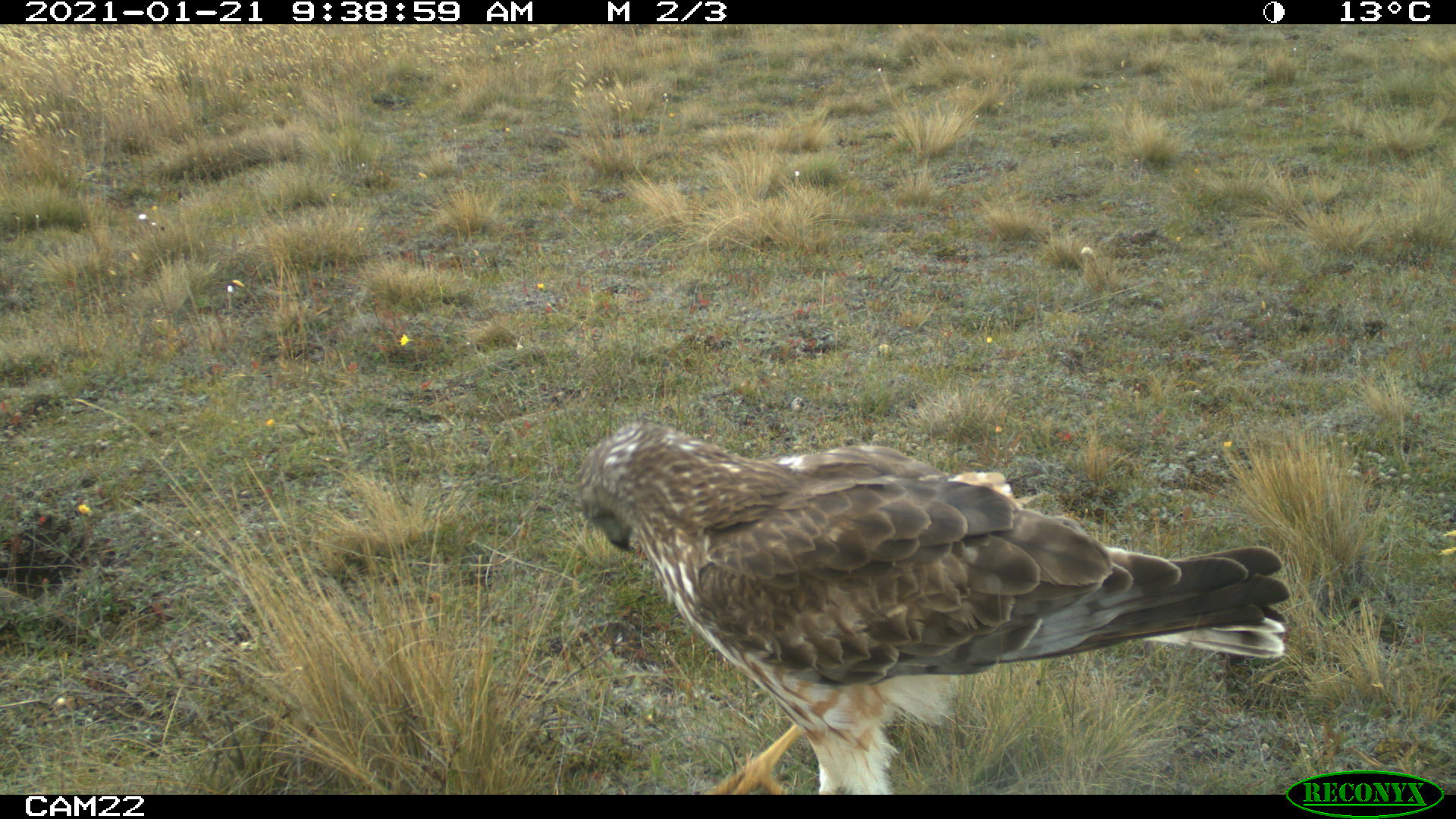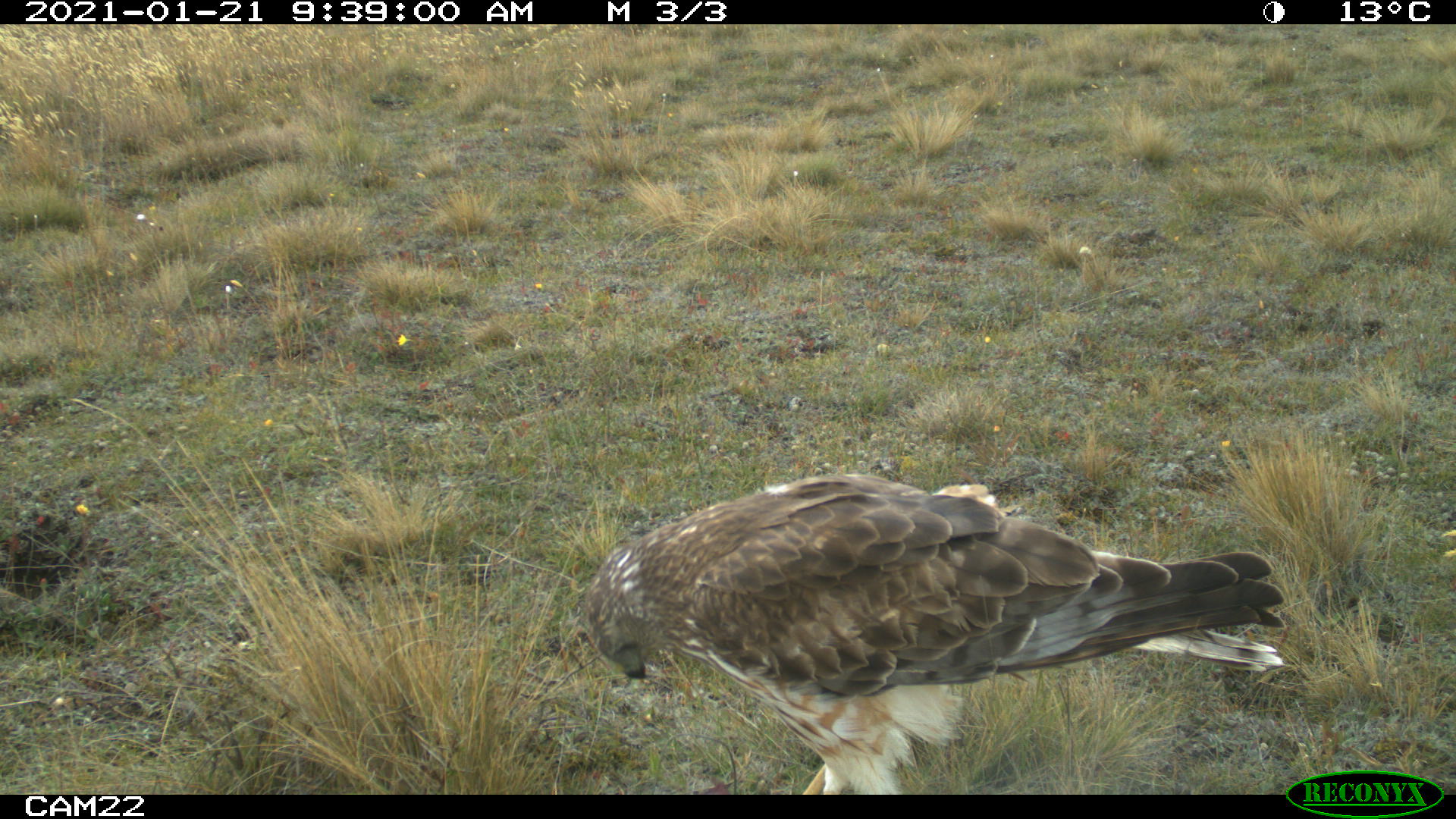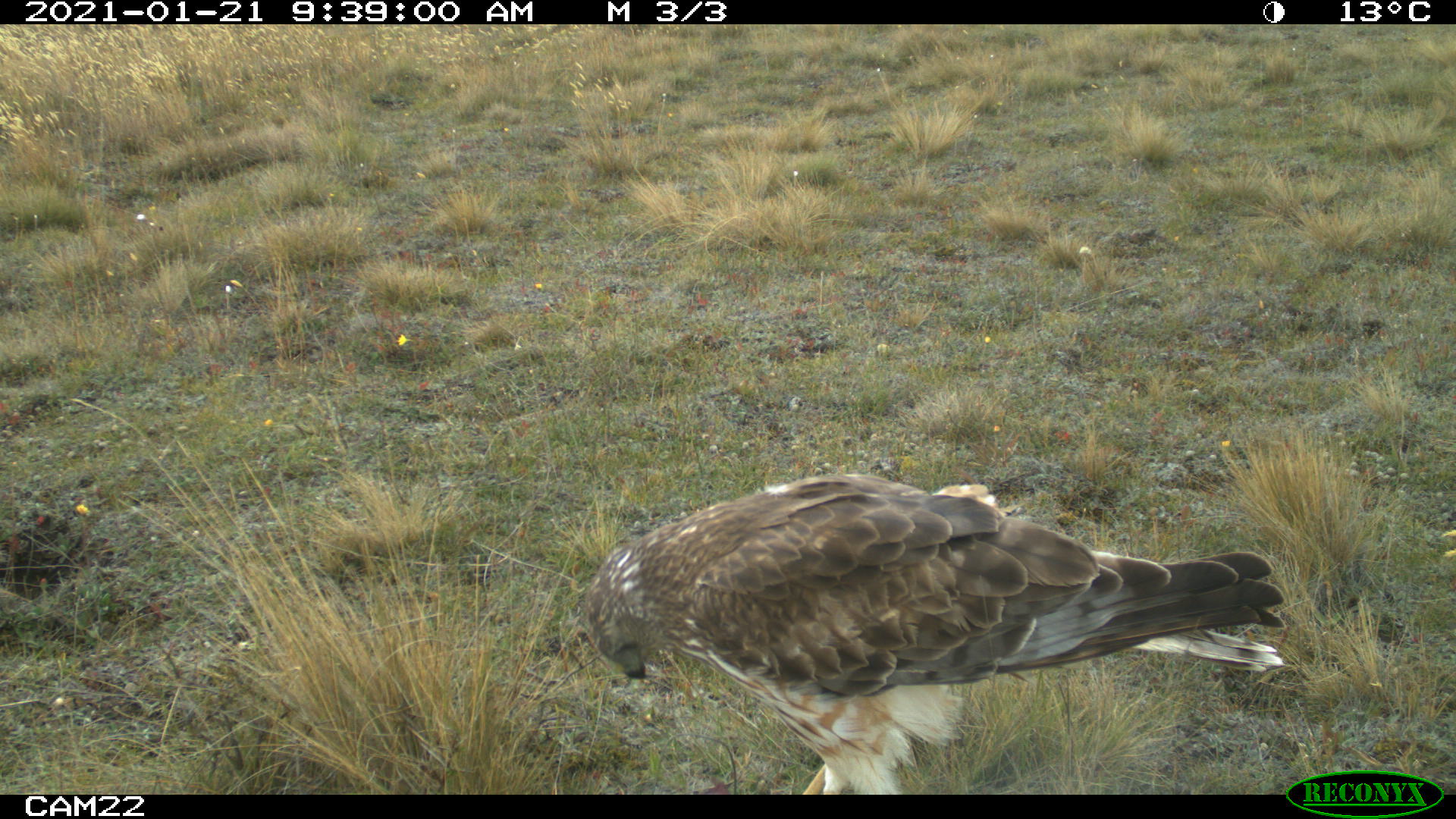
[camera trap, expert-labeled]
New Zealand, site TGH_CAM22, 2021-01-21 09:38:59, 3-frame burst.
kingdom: Animalia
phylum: Chordata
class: Aves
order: Accipitriformes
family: Accipitridae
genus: Circus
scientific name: Circus approximans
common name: swamp harrier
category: harrier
Harrier (swamp harrier) (Circus approximans).